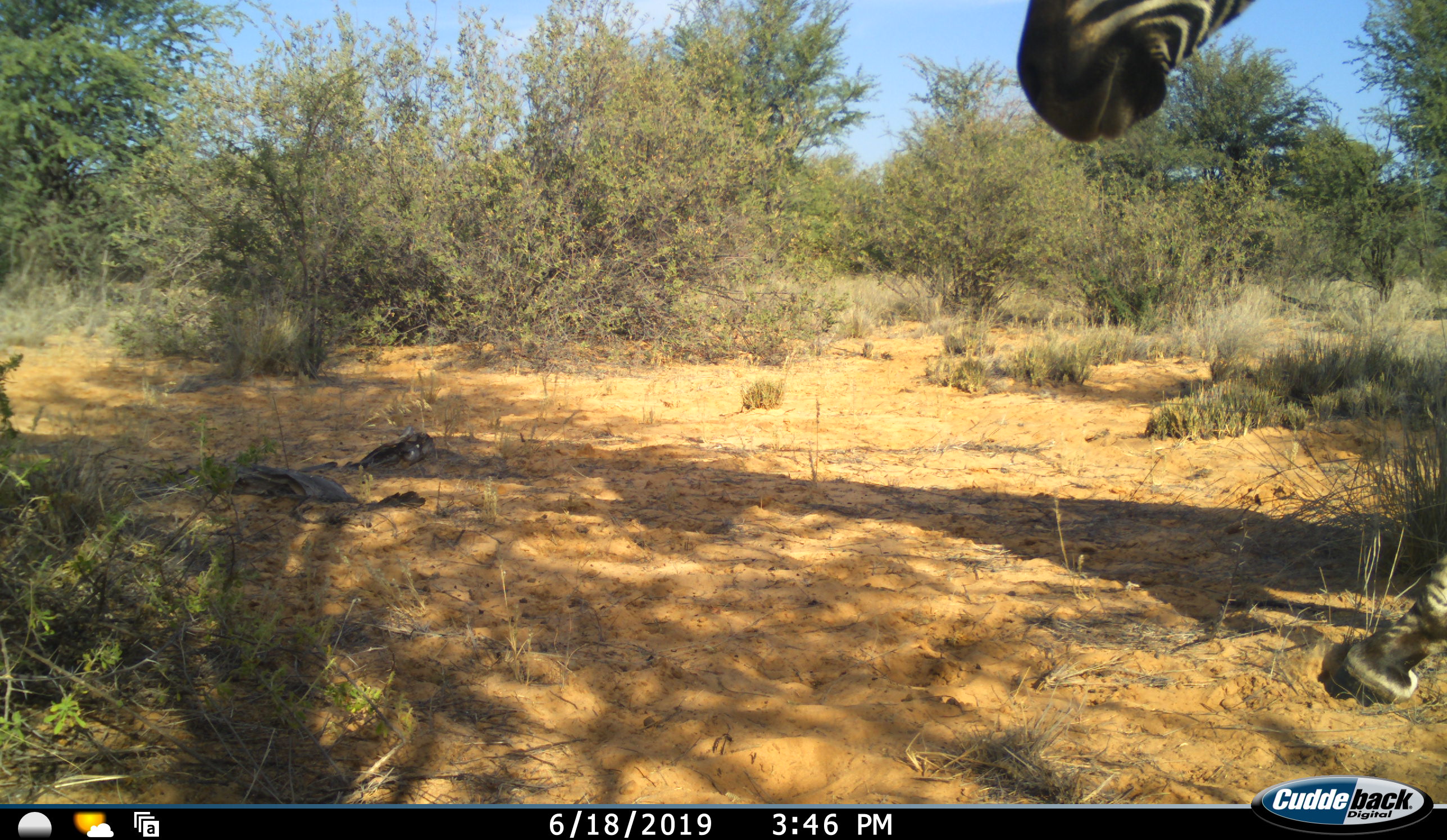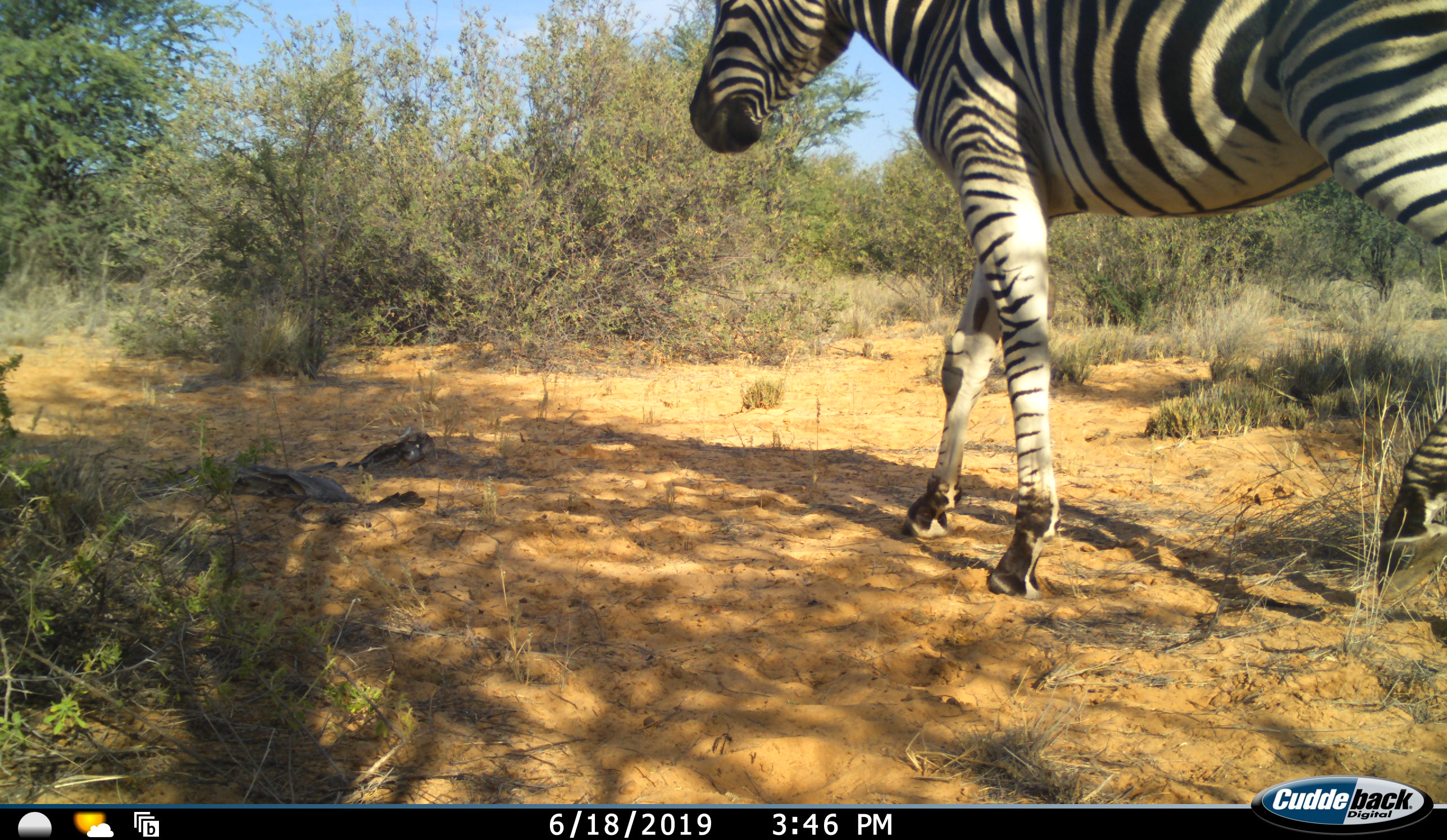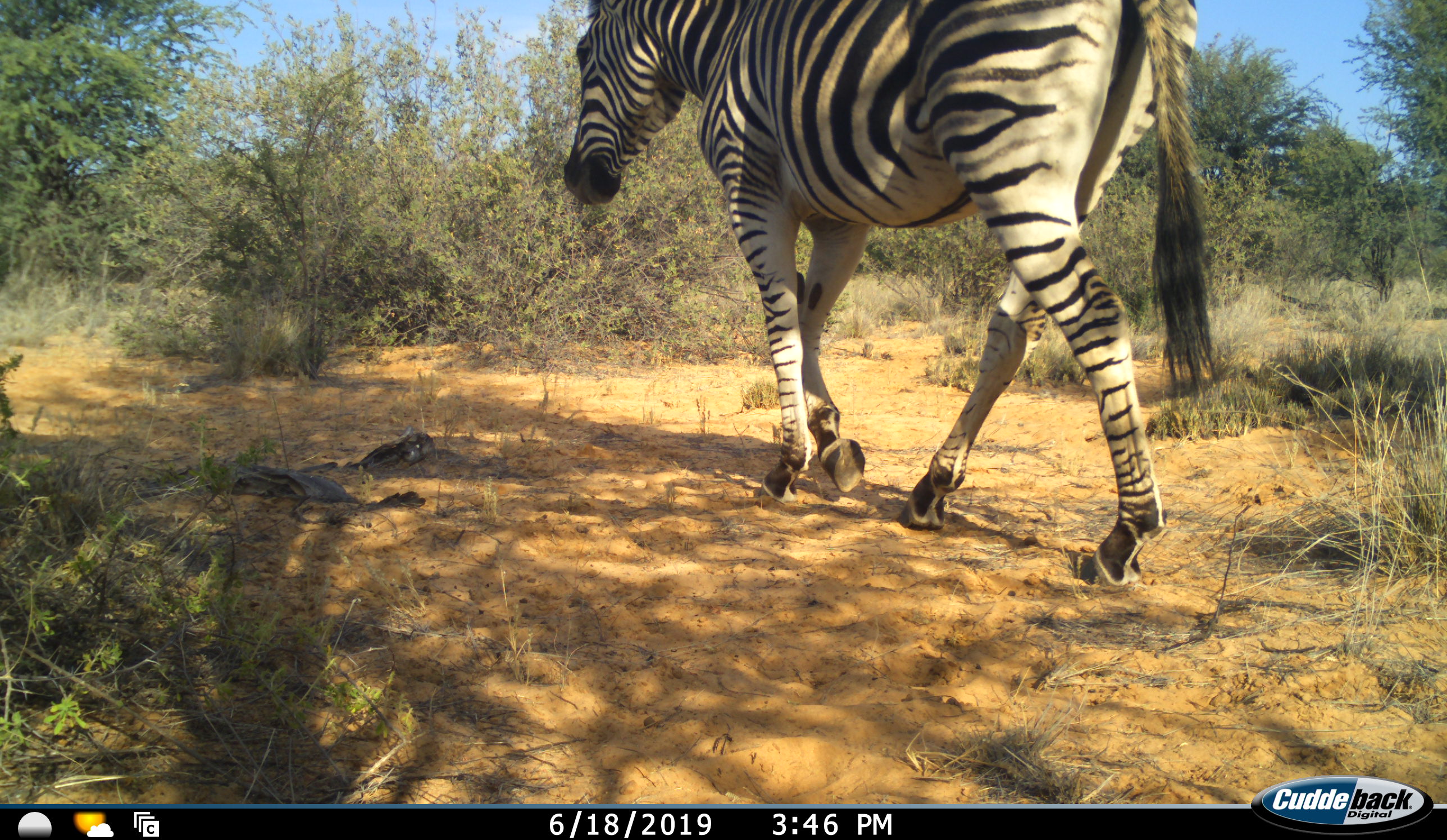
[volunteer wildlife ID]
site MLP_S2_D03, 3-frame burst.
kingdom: Animalia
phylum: Chordata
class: Mammalia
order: Perissodactyla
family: Equidae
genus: Equus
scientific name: Equus quagga burchellii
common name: burchell's zebra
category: zebraburchells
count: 1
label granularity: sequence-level